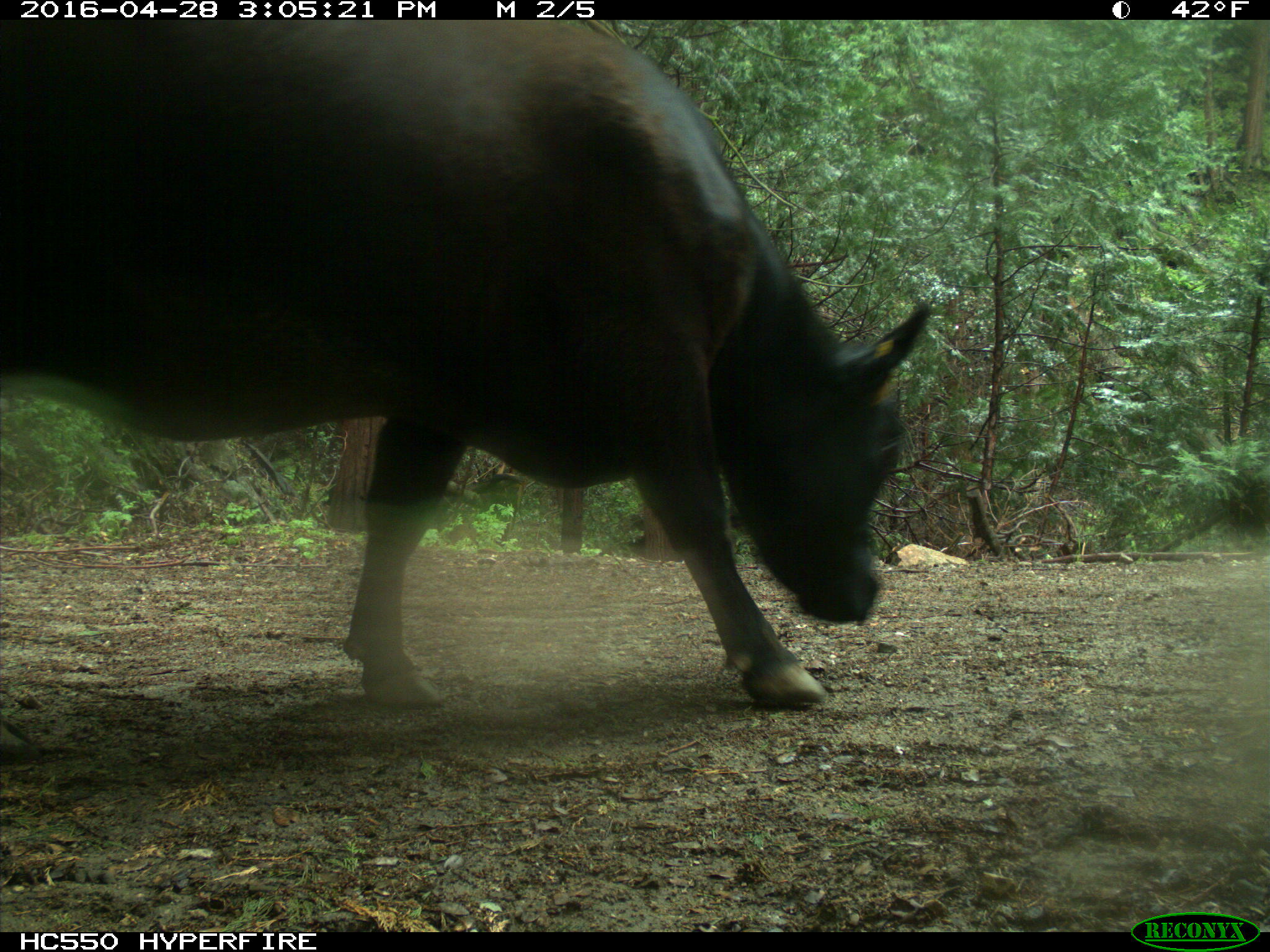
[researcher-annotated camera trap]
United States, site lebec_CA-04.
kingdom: Animalia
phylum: Chordata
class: Mammalia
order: Artiodactyla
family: Bovidae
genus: Bos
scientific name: Bos taurus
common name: domestic cow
Bos taurus (domestic cow).